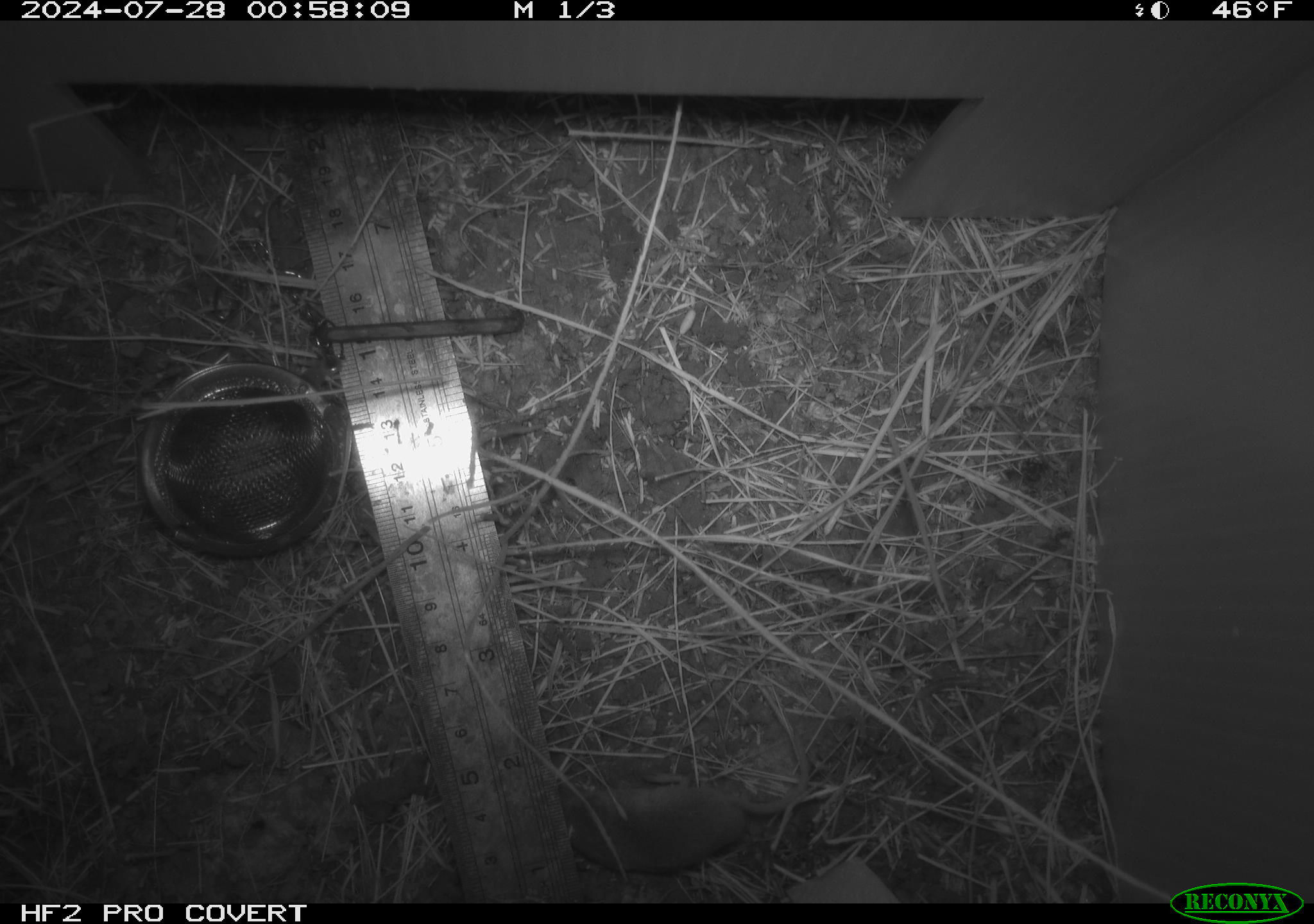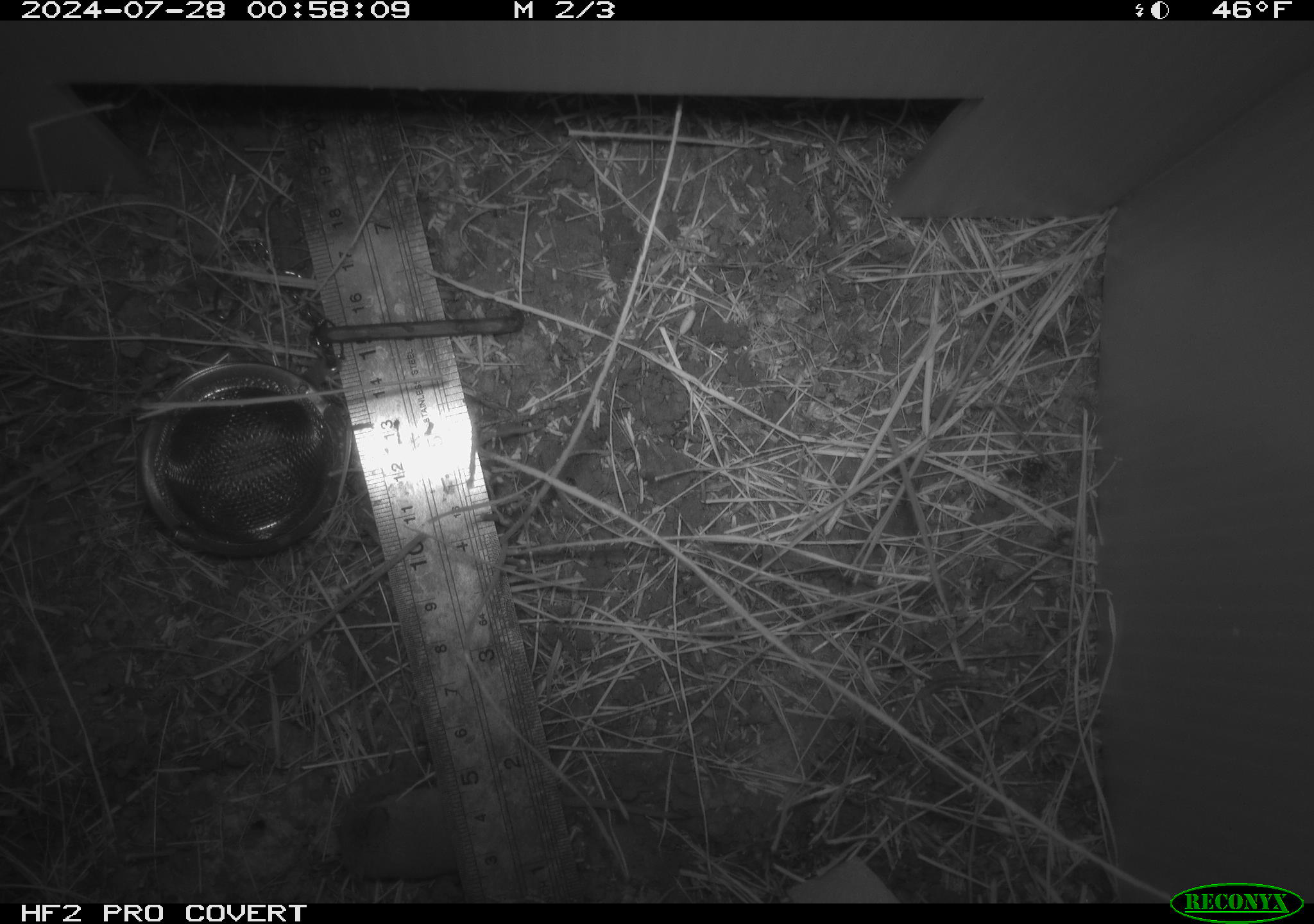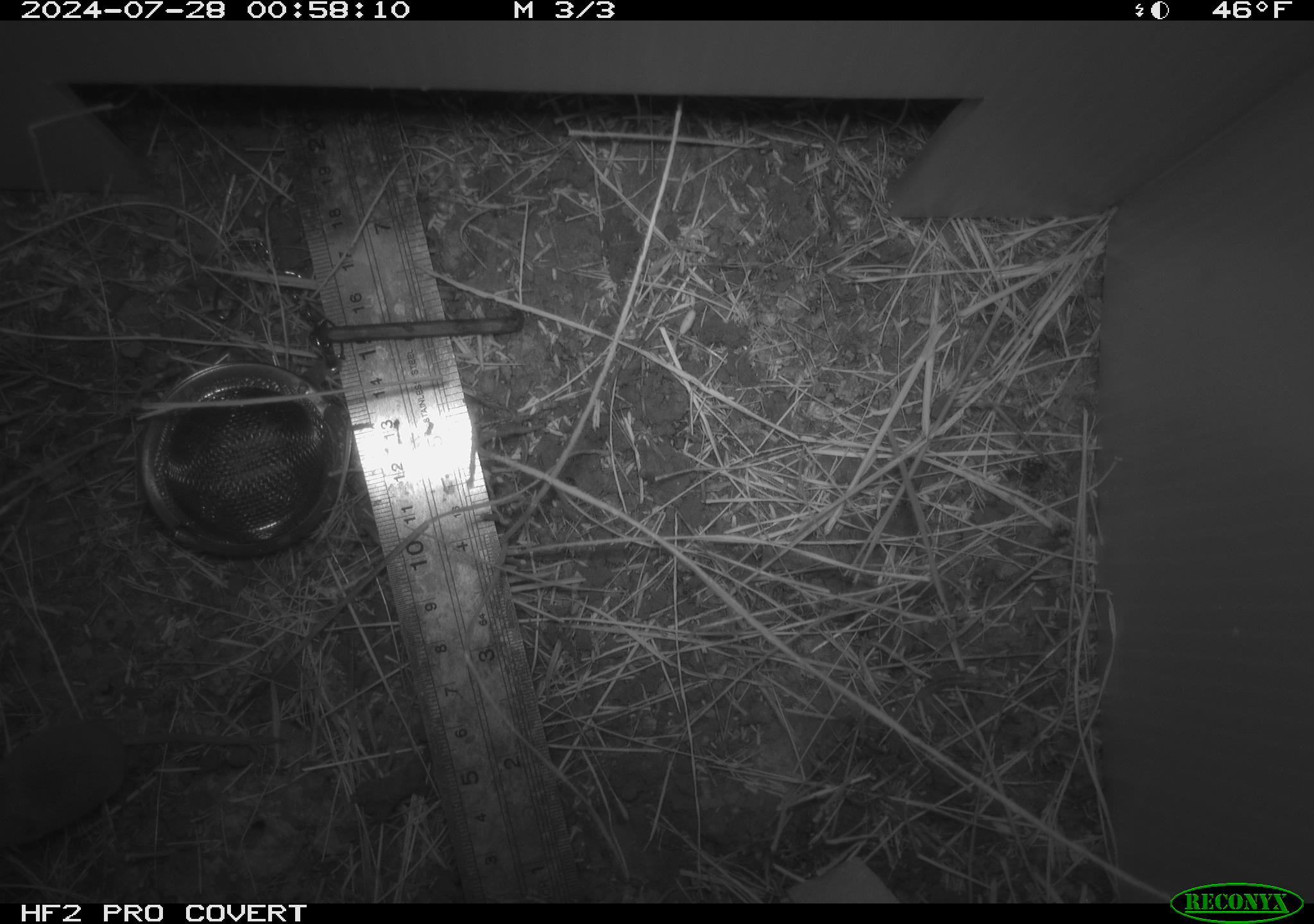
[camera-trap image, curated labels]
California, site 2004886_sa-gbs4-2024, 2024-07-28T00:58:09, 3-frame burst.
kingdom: Animalia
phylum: Chordata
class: Mammalia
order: Eulipotyphla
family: Soricidae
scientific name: Soricidae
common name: shrews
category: soricidae family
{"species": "soricidae family (shrews) (Soricidae)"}